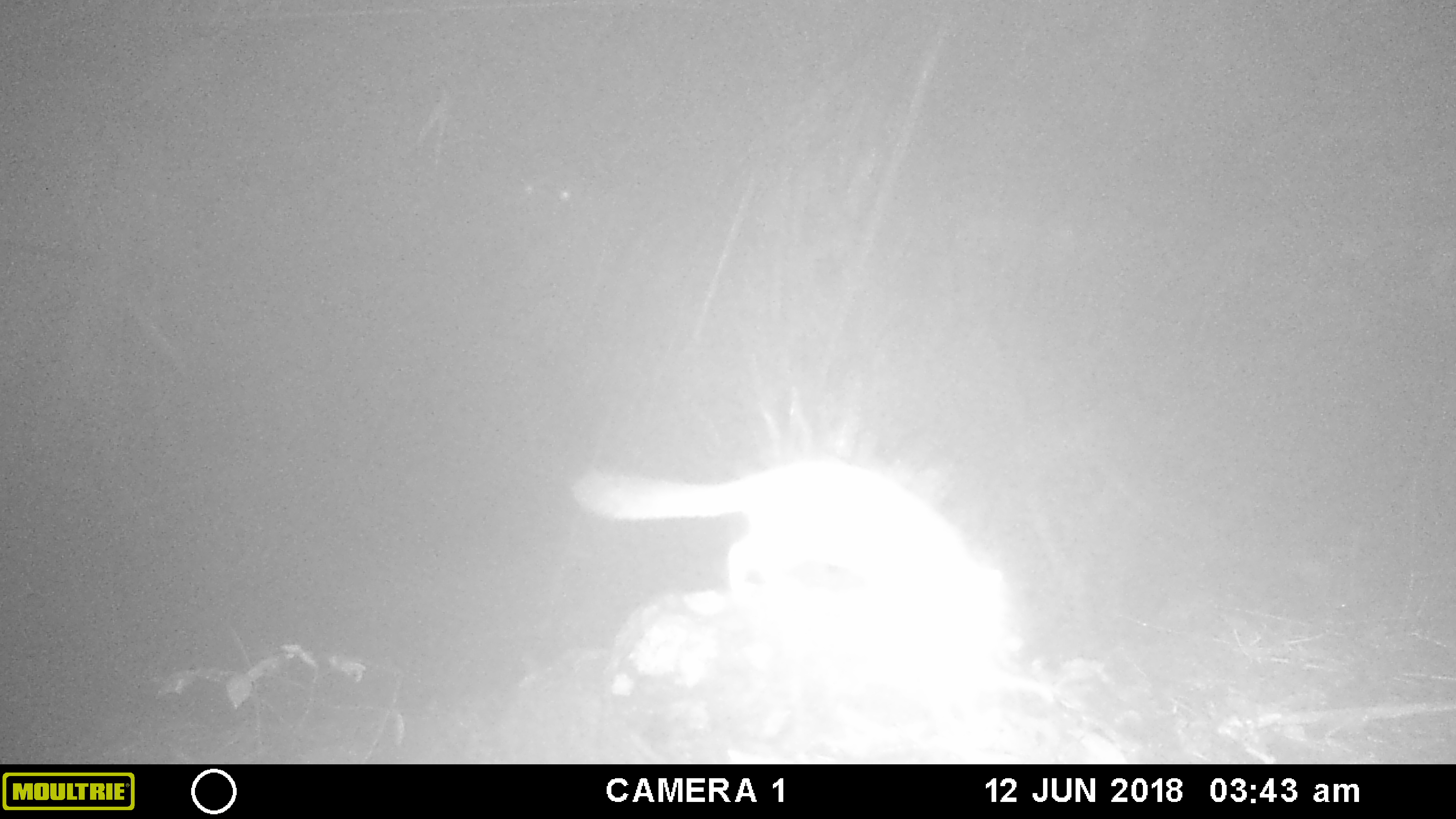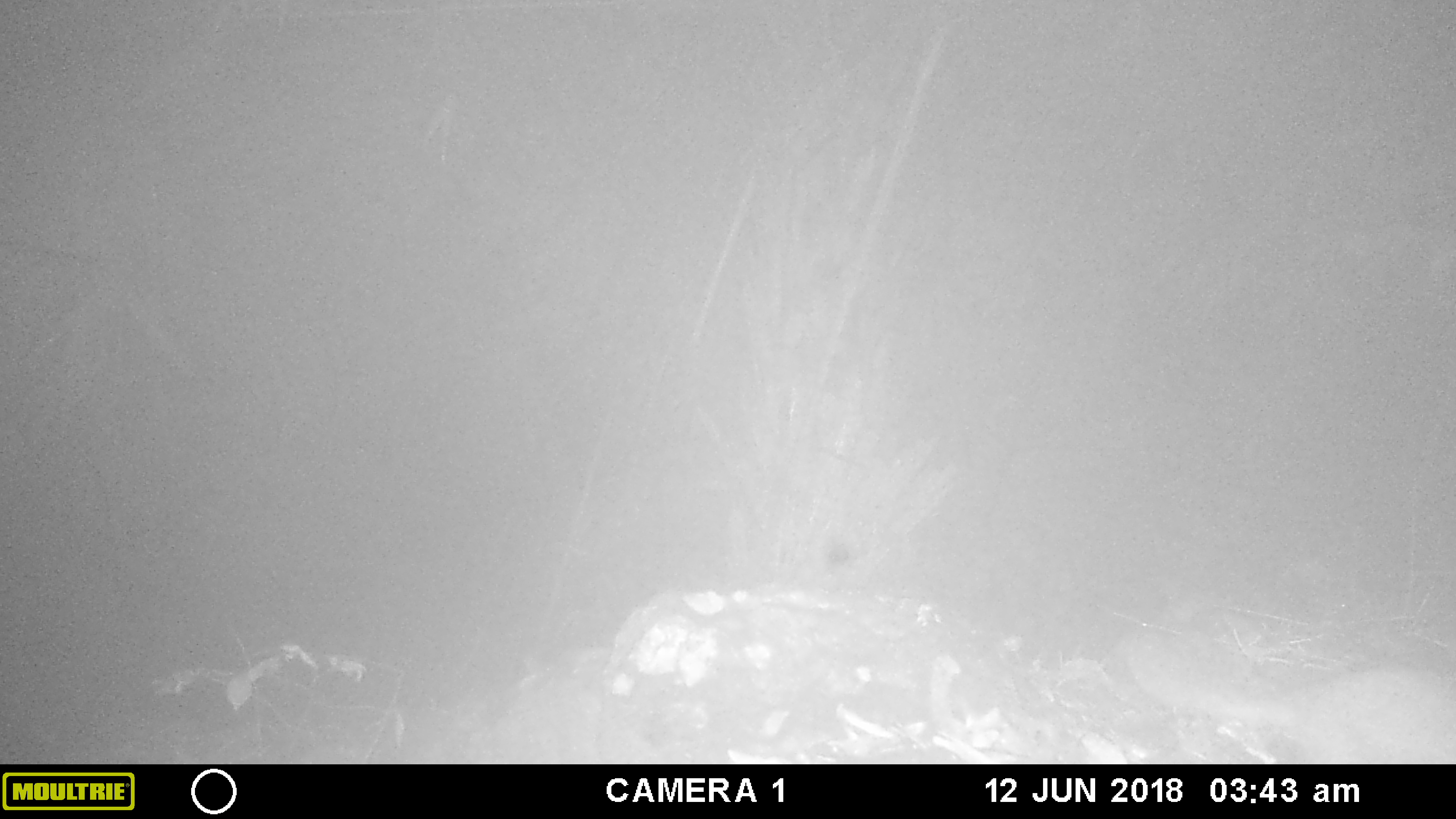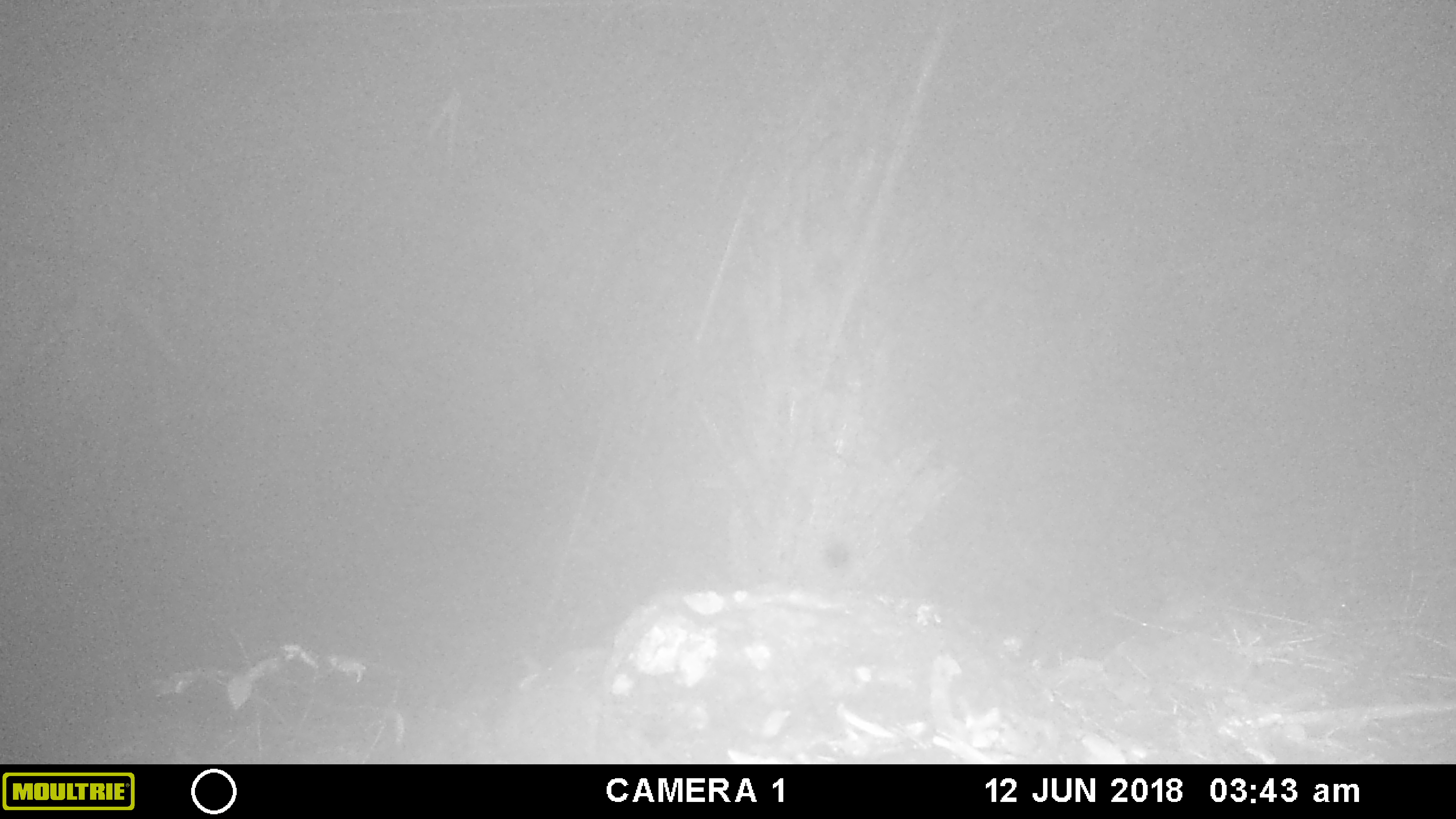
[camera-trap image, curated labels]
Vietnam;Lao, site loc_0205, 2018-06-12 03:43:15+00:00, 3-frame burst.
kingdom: Animalia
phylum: Chordata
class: Mammalia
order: Carnivora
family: Mustelidae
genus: Melogale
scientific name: Melogale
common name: ferret badger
Ferret badger (Melogale). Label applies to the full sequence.